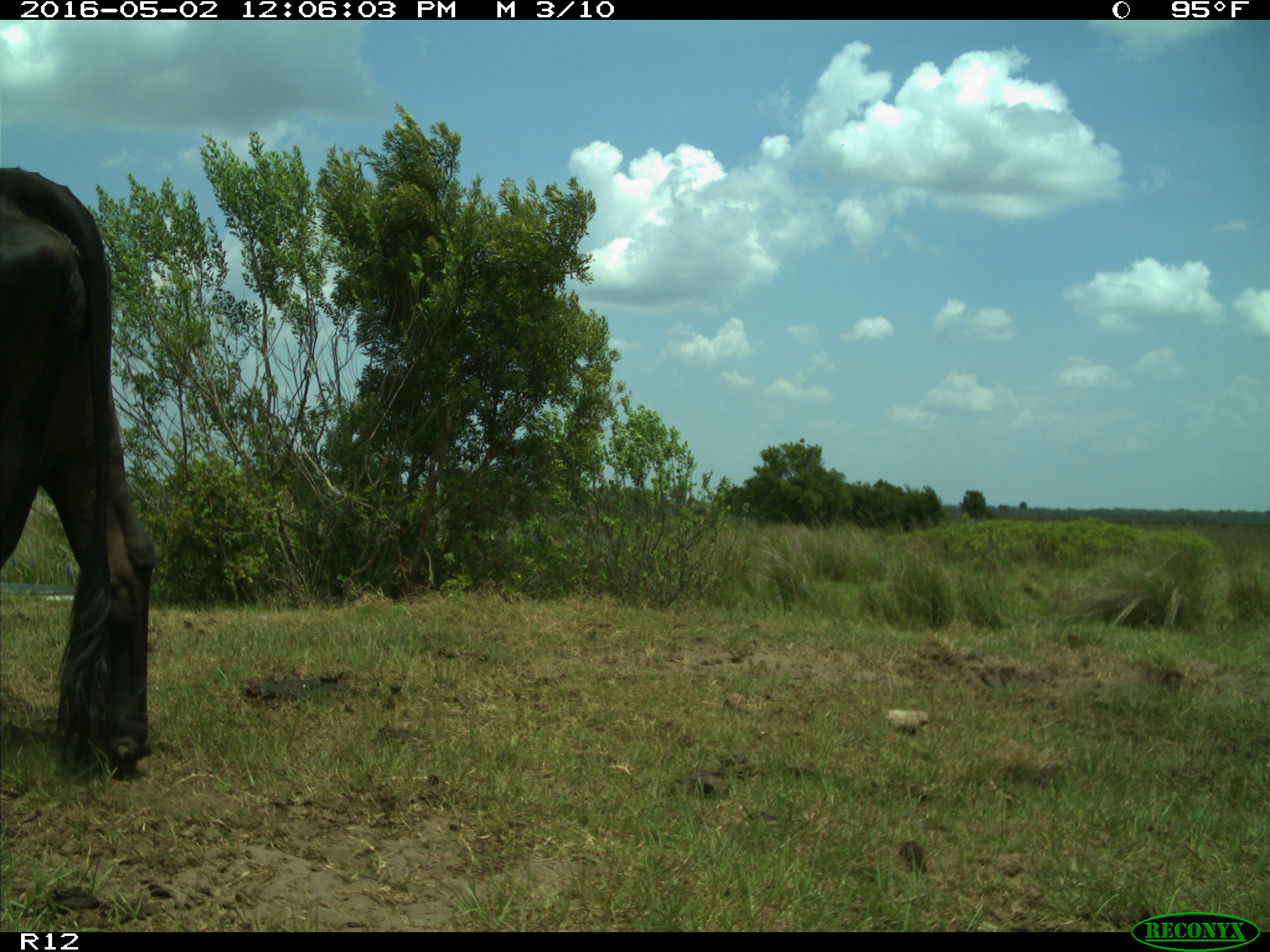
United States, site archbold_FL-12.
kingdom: Animalia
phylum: Chordata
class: Mammalia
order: Artiodactyla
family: Bovidae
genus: Bos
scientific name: Bos taurus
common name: domestic cow